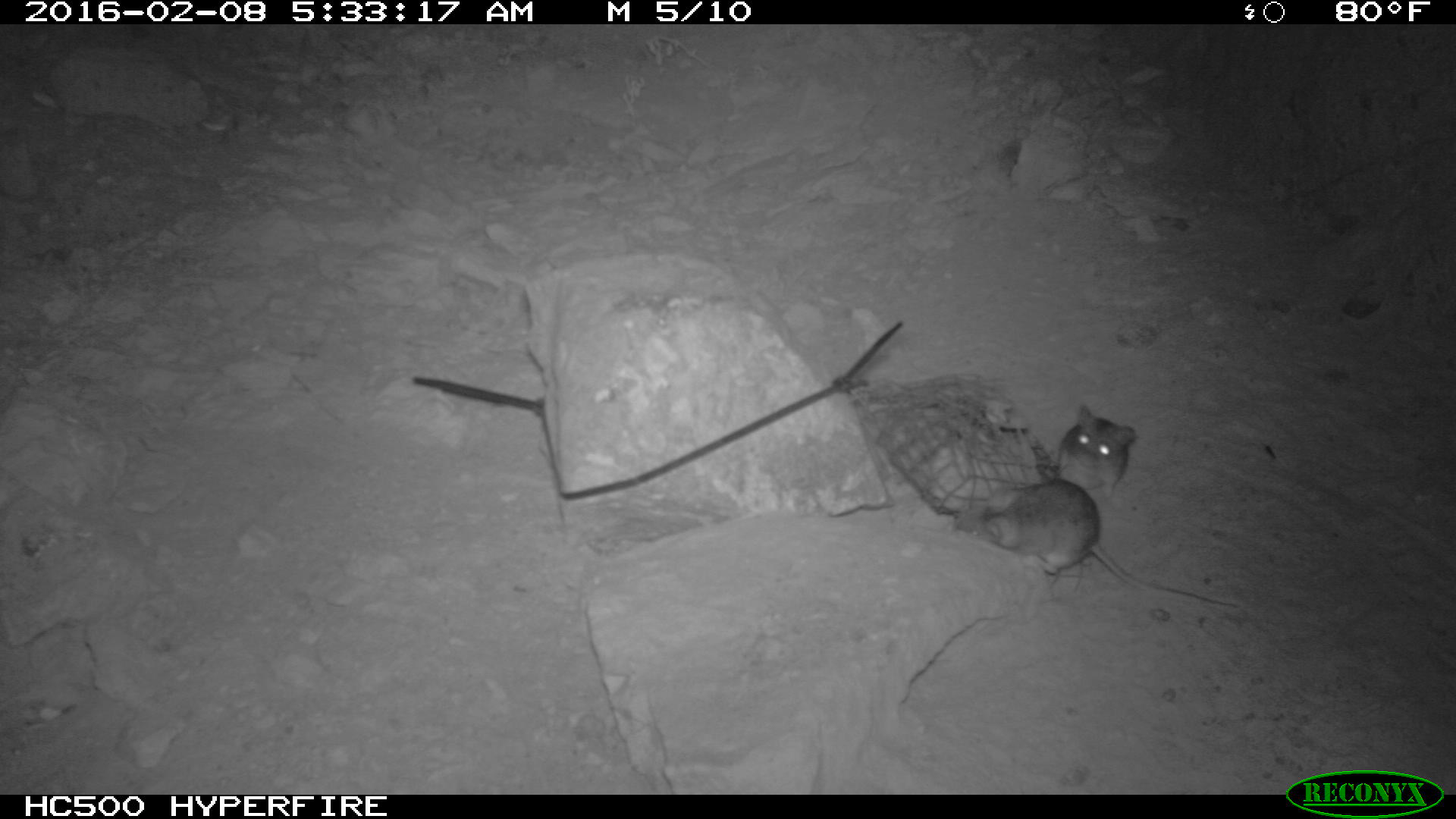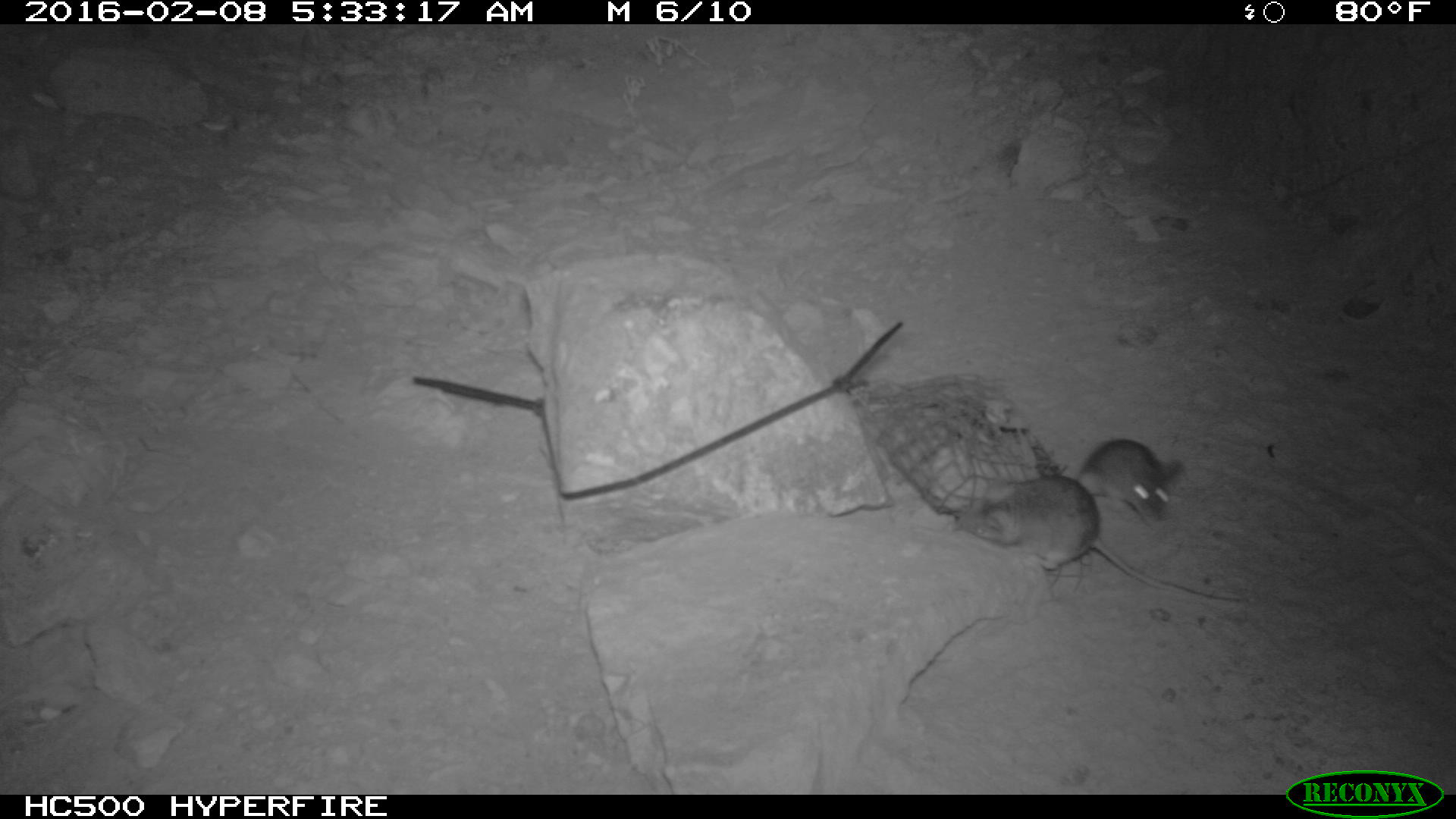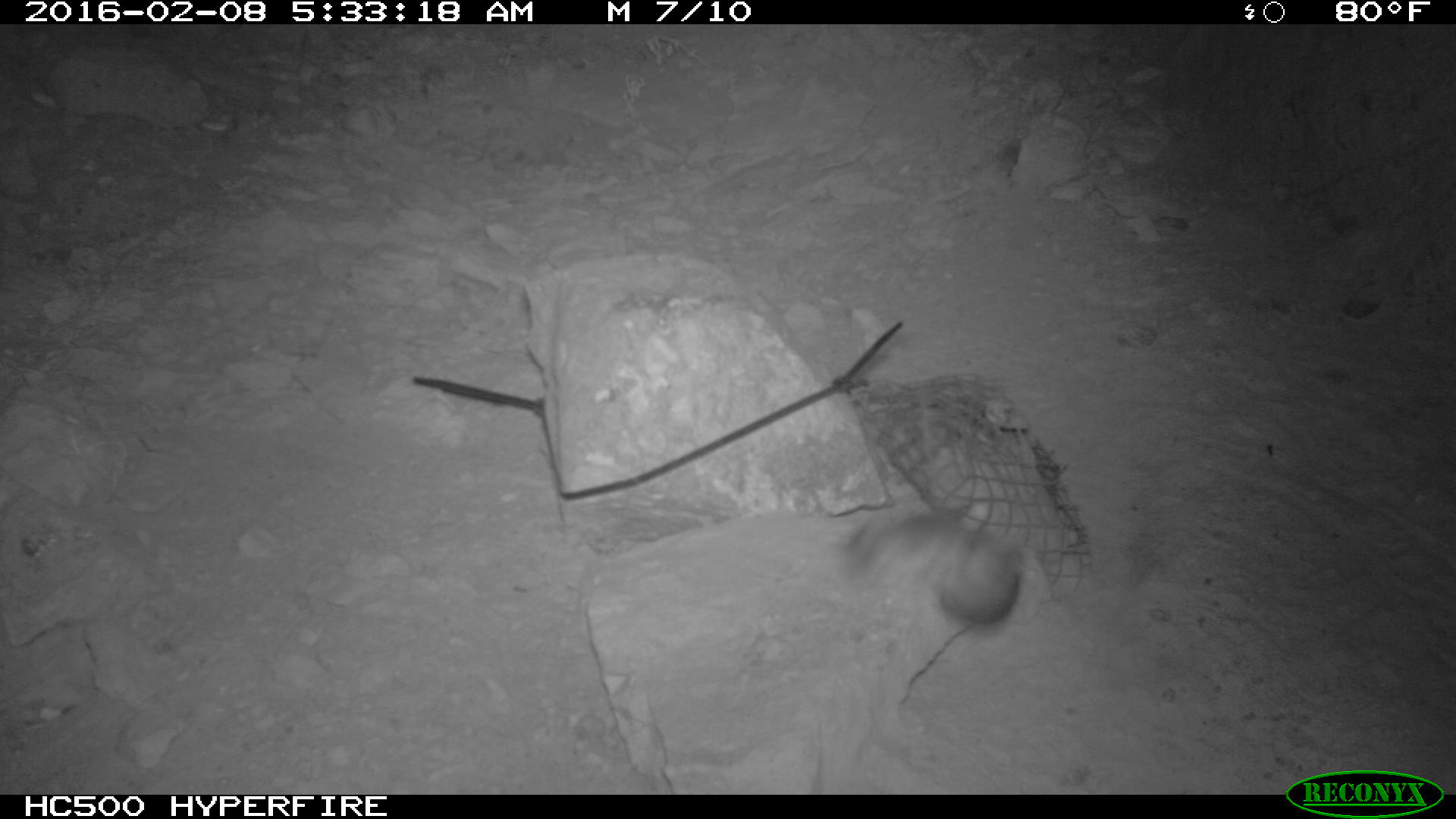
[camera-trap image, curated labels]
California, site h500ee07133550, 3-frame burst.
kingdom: Animalia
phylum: Chordata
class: Mammalia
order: Rodentia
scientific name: Rodentia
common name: rodent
Rodent (Rodentia).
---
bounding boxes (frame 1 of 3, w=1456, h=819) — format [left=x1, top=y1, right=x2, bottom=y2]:
rodent: [left=954, top=477, right=1238, bottom=609]; [left=1052, top=404, right=1138, bottom=497]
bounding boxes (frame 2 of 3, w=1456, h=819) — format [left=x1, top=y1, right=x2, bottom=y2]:
rodent: [left=955, top=476, right=1240, bottom=603]; [left=1077, top=439, right=1181, bottom=526]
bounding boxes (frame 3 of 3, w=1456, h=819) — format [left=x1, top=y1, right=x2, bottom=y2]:
rodent: [left=848, top=496, right=1033, bottom=640]